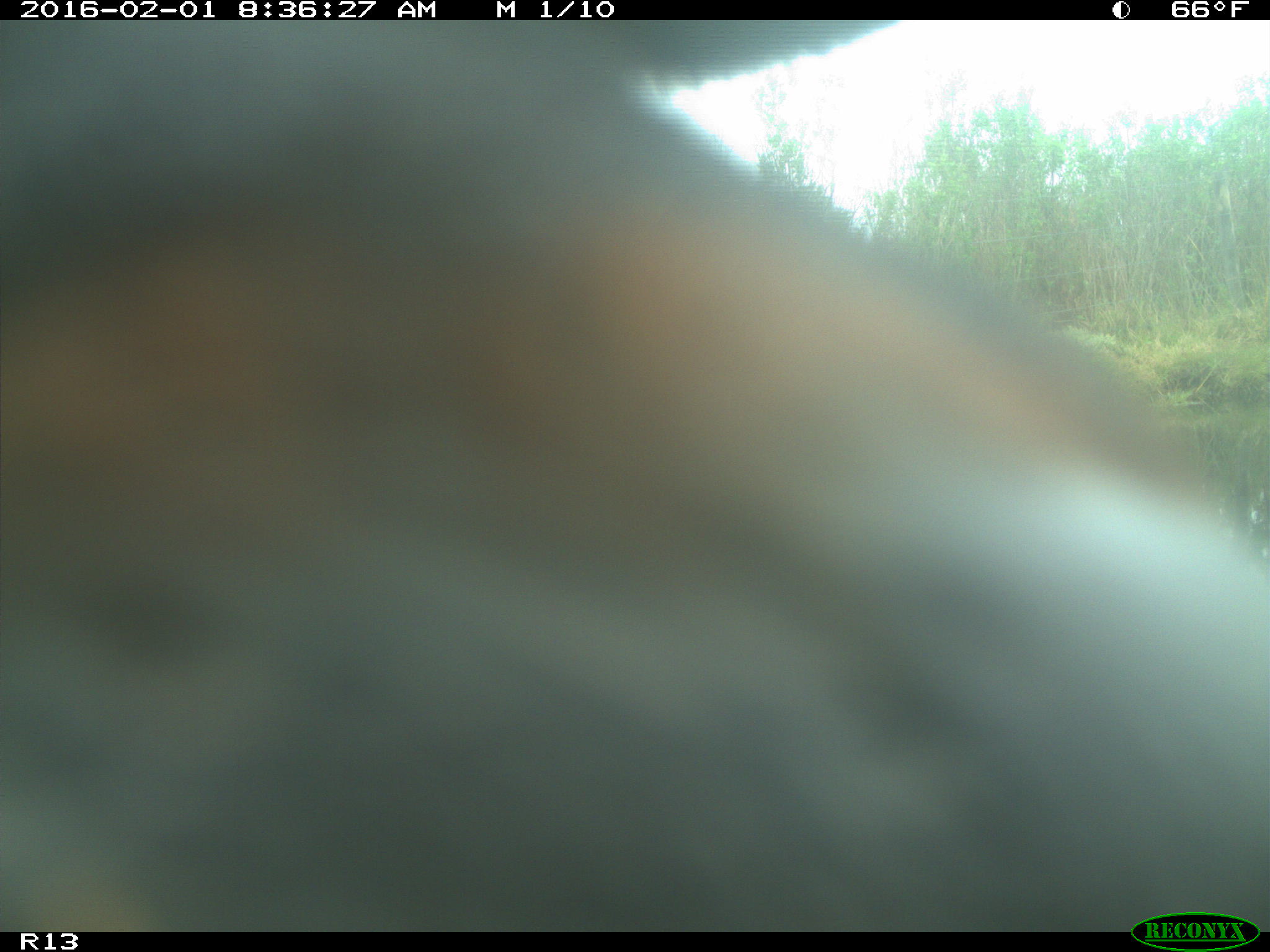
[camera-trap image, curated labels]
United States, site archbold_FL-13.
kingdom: Animalia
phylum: Chordata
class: Mammalia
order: Artiodactyla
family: Bovidae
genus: Bos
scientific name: Bos taurus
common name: domestic cow